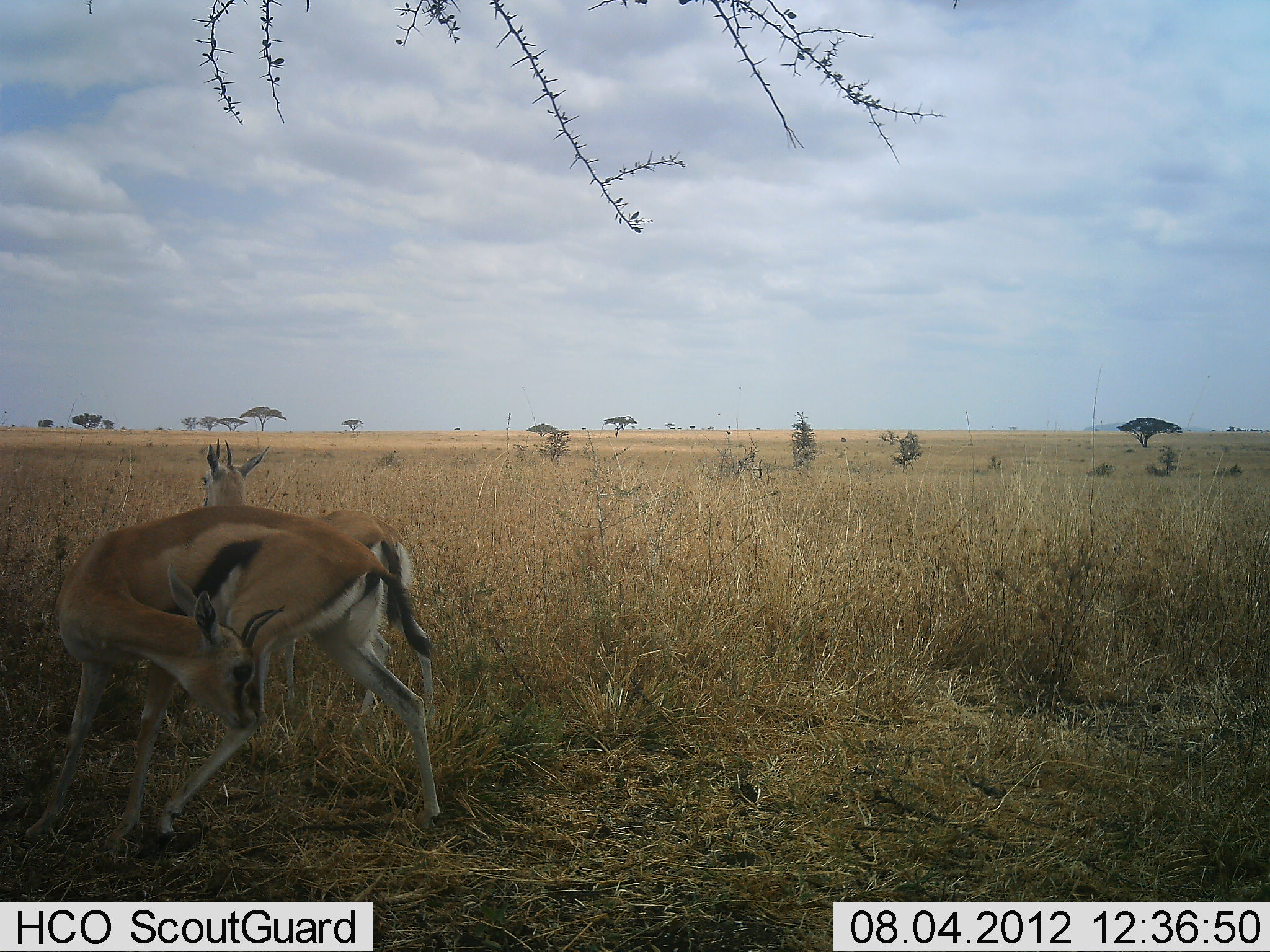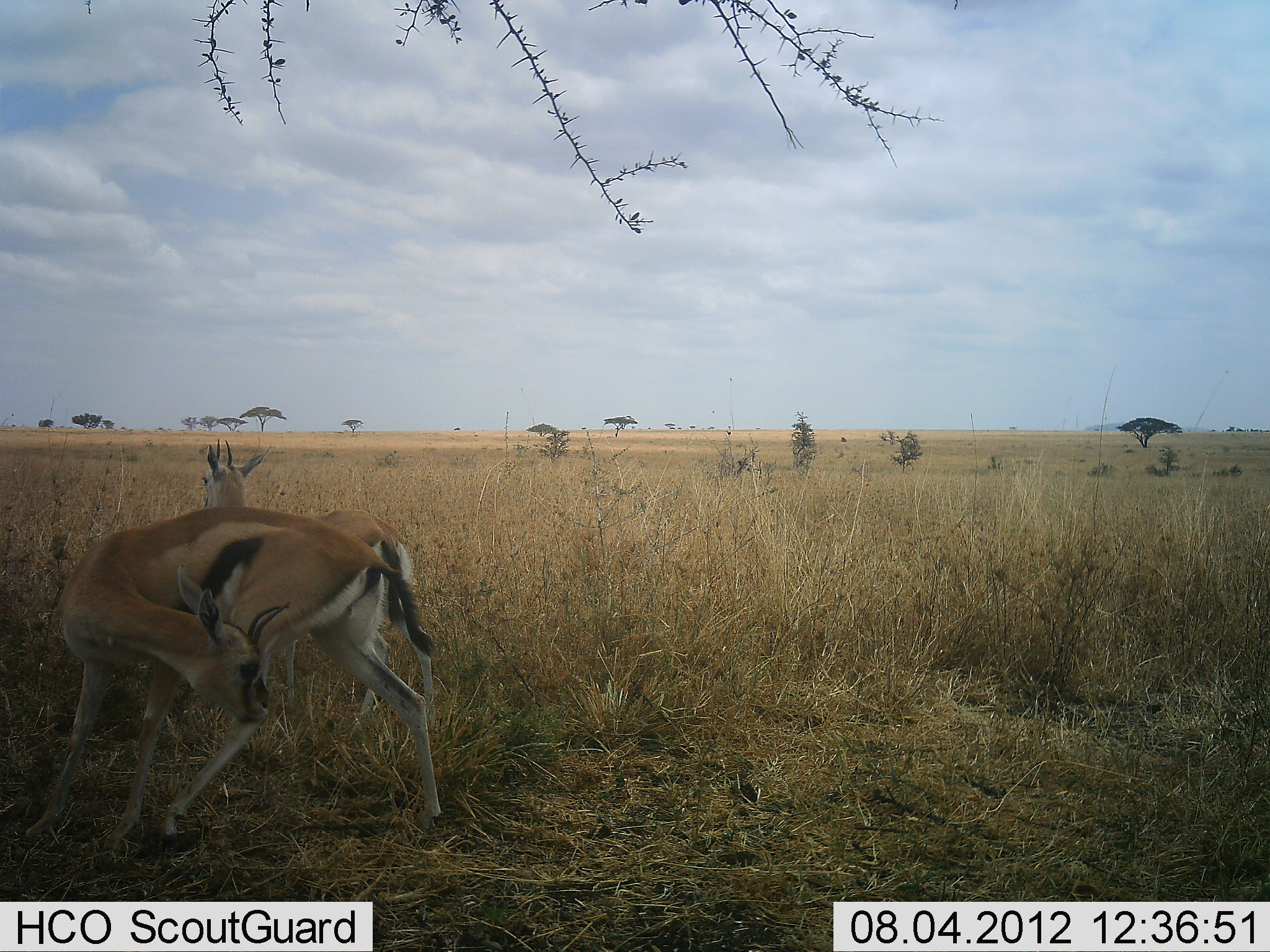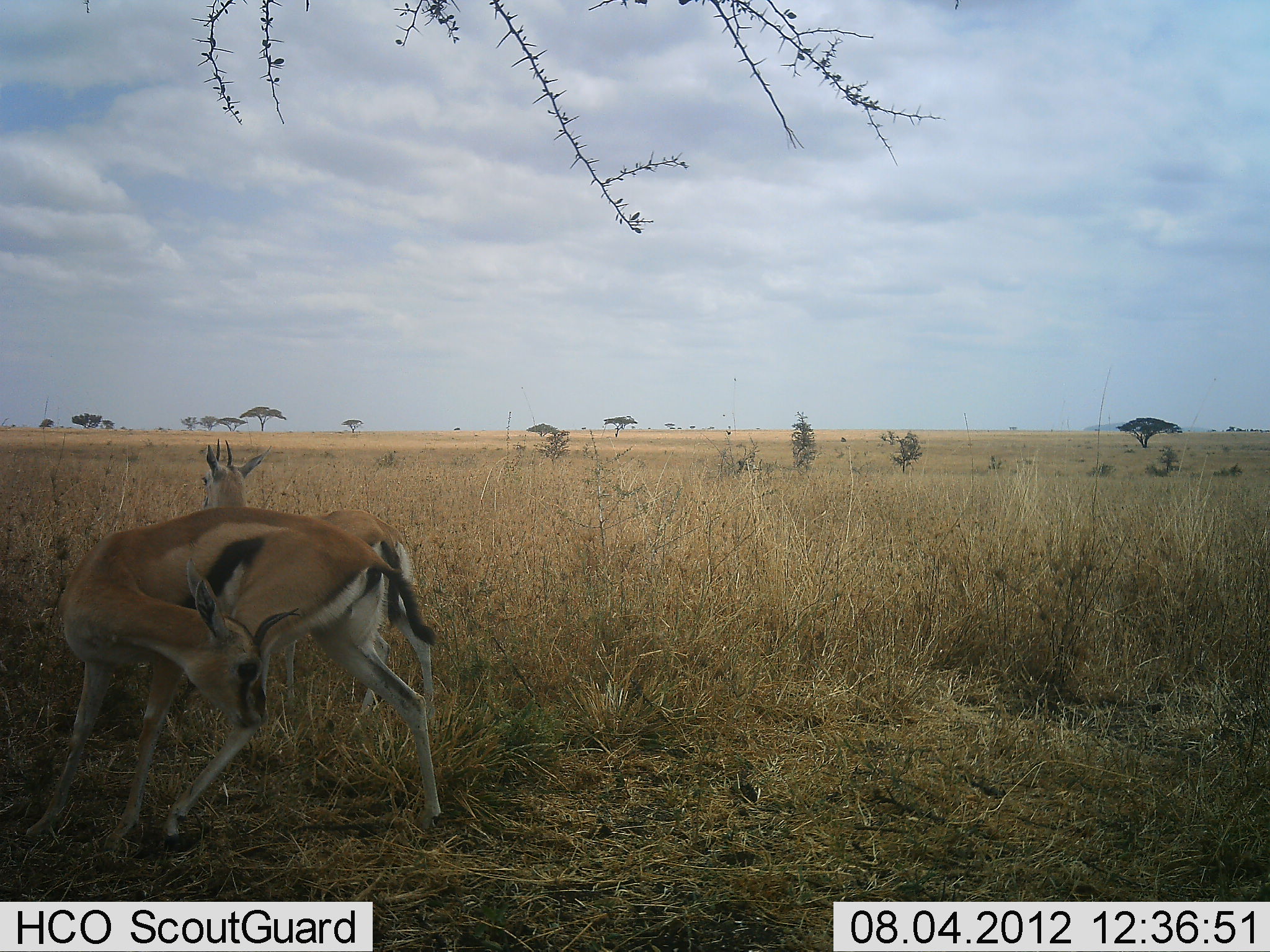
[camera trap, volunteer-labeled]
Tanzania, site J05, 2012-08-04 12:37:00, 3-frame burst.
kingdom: Animalia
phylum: Chordata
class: Mammalia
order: Artiodactyla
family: Bovidae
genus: Eudorcas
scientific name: Eudorcas thomsonii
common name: thomson's gazelle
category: gazellethomsons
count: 2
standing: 100%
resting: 0%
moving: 10%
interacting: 0%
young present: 0%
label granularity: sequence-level